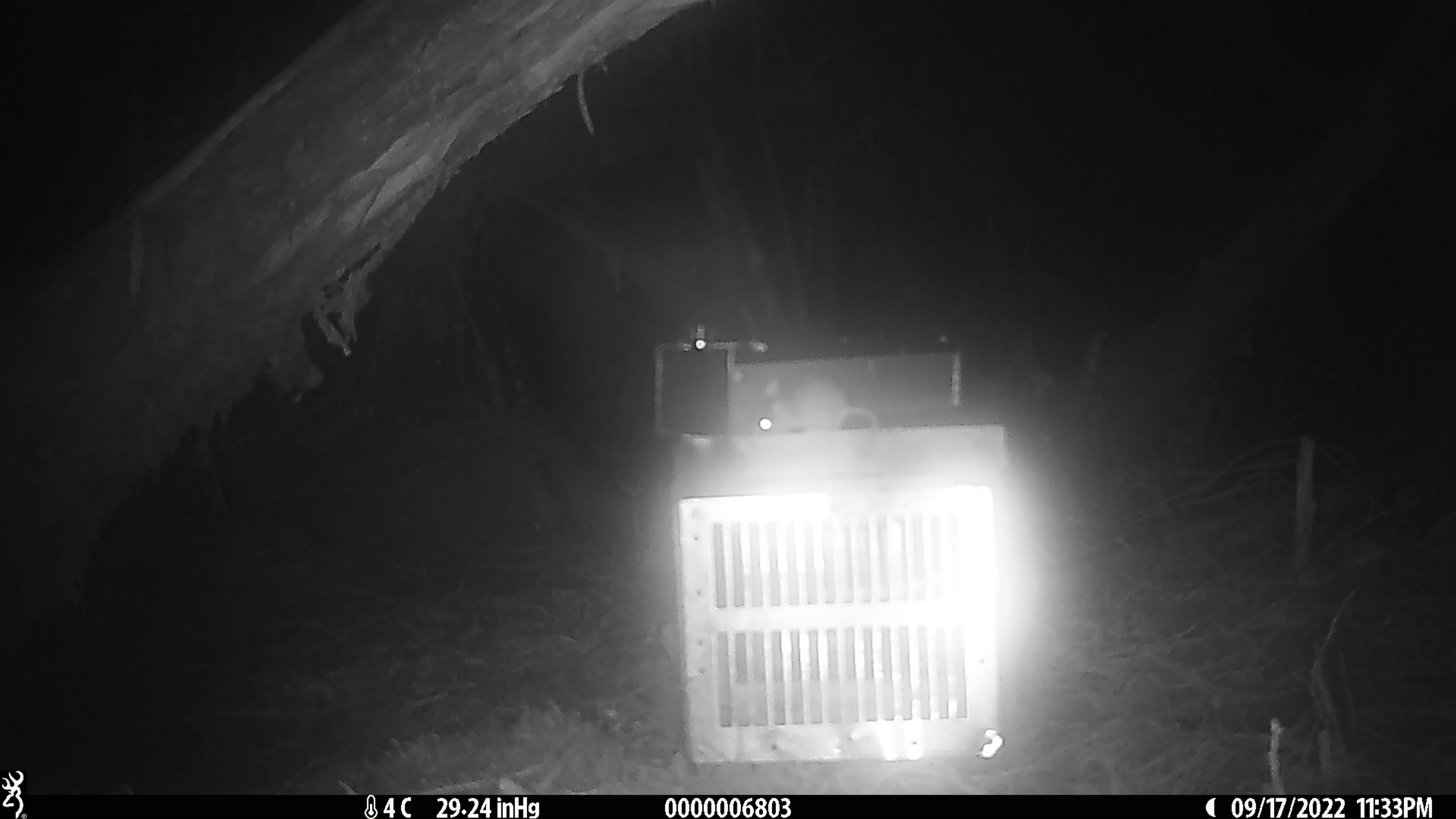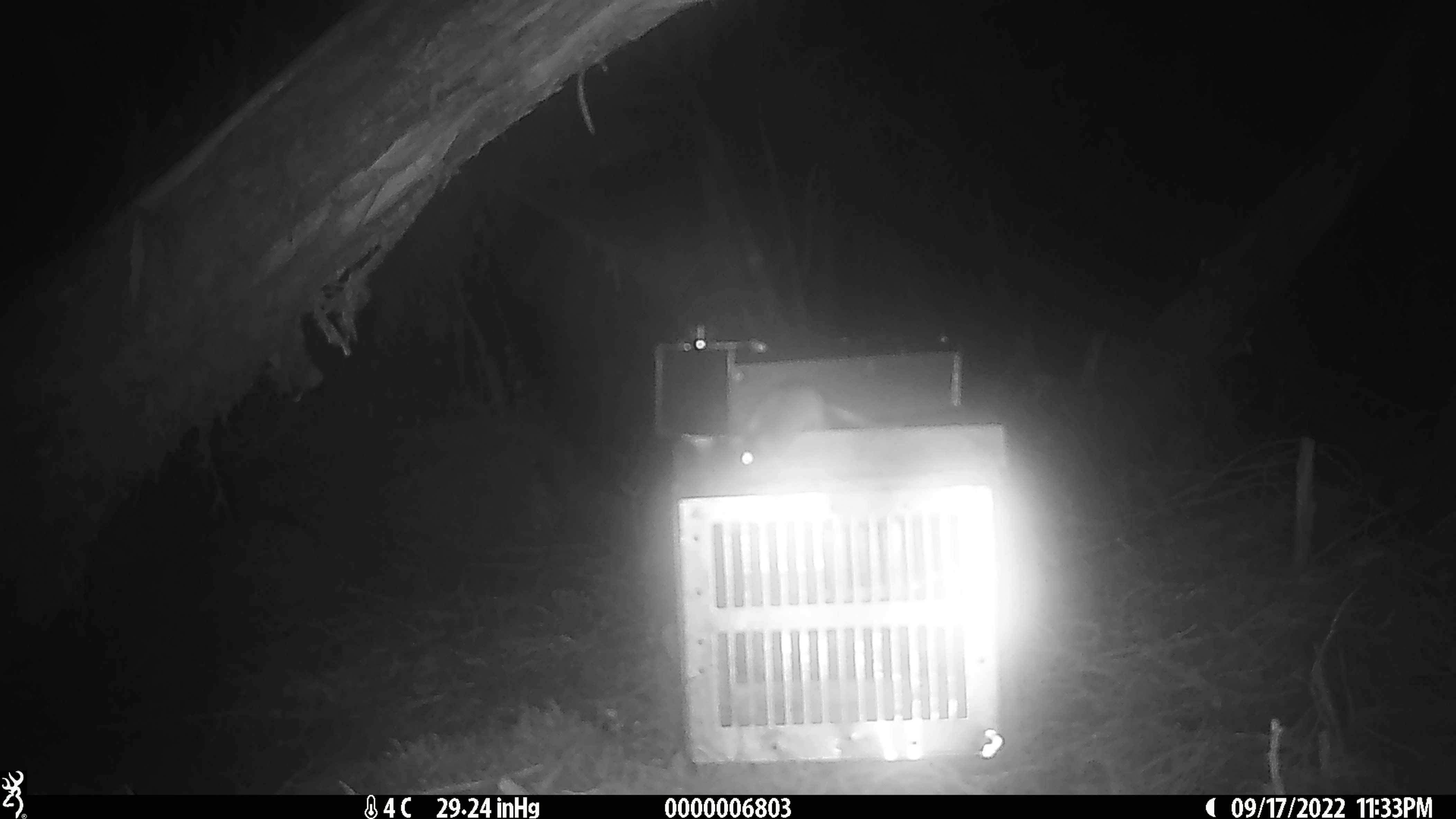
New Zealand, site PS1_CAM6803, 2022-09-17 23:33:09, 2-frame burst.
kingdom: Animalia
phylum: Chordata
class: Mammalia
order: Rodentia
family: Muridae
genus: Mus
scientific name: Mus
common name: mouse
Mouse (Mus).